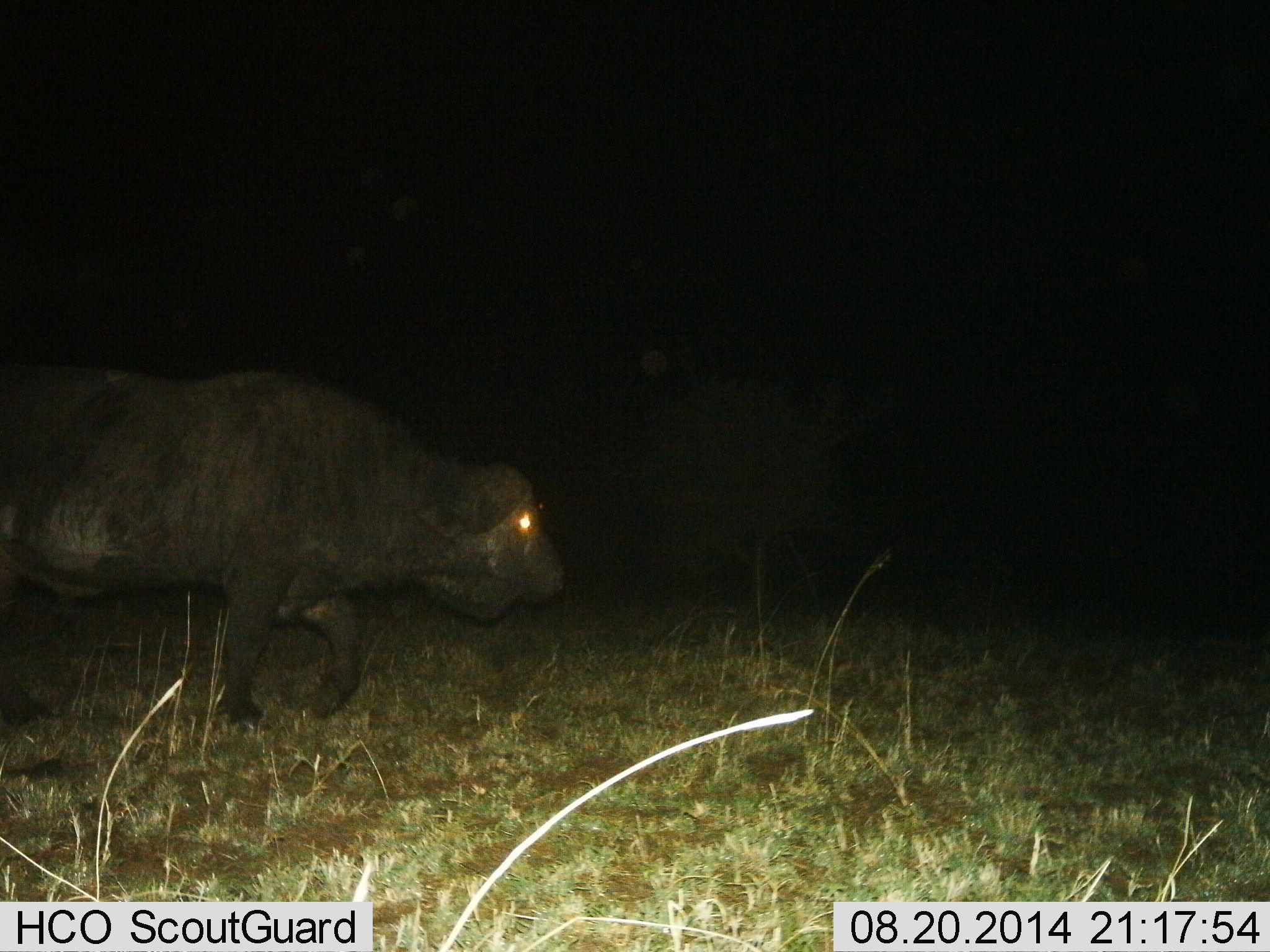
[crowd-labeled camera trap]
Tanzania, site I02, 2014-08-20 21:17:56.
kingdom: Animalia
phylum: Chordata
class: Mammalia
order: Artiodactyla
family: Bovidae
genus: Syncerus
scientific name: Syncerus caffer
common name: cape buffalo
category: buffalo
Buffalo (cape buffalo) (Syncerus caffer), count 1. Behavior (volunteer vote fractions): standing 10%, resting 0%, moving 90%, interacting 0%. Young present (vote fraction): 0%. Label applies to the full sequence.